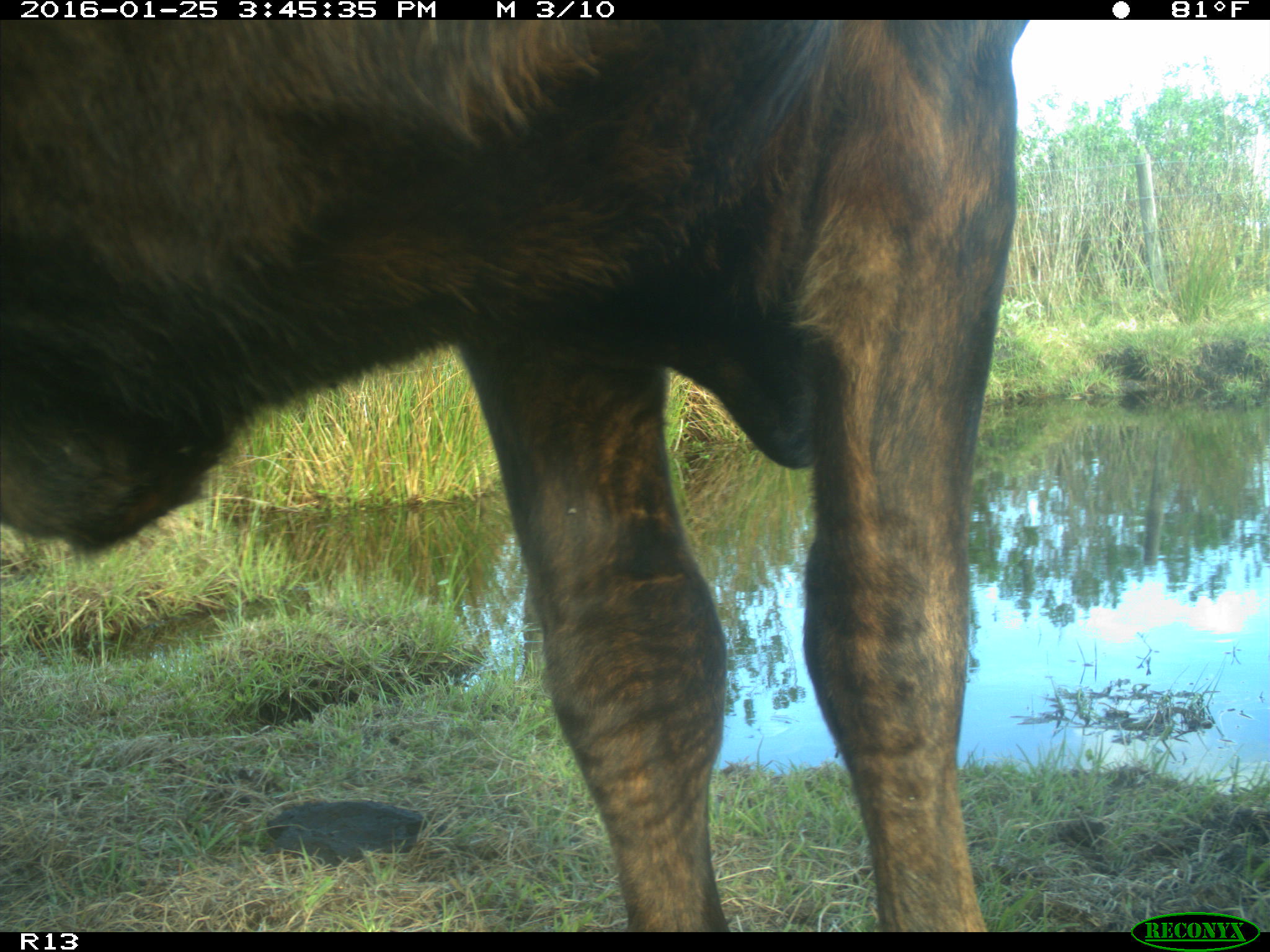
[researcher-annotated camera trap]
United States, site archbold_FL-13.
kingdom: Animalia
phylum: Chordata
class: Mammalia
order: Artiodactyla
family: Bovidae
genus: Bos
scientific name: Bos taurus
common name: domestic cow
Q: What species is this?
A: Bos taurus (domestic cow).